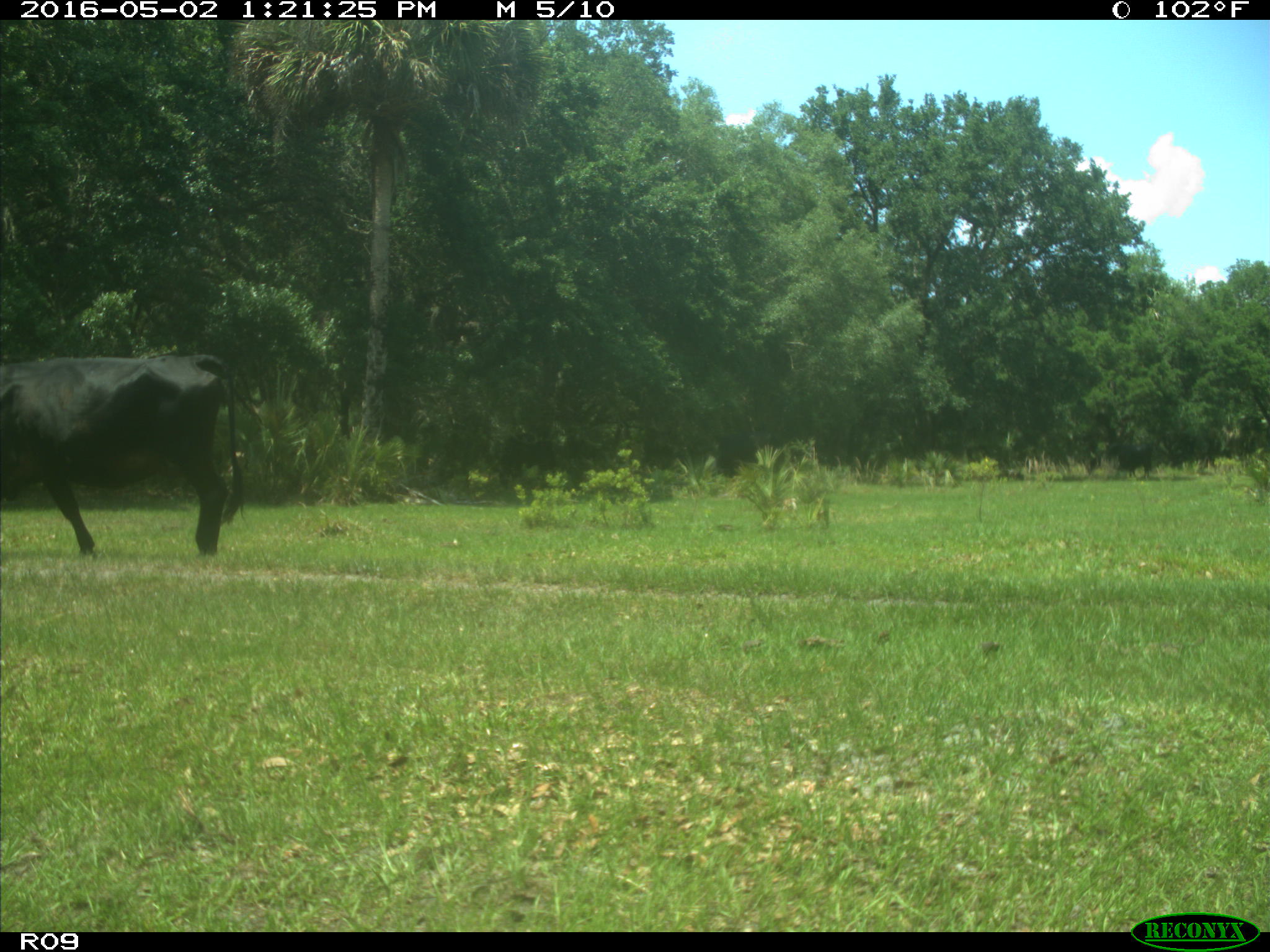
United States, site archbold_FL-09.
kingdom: Animalia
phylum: Chordata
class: Mammalia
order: Artiodactyla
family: Bovidae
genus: Bos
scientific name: Bos taurus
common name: domestic cow